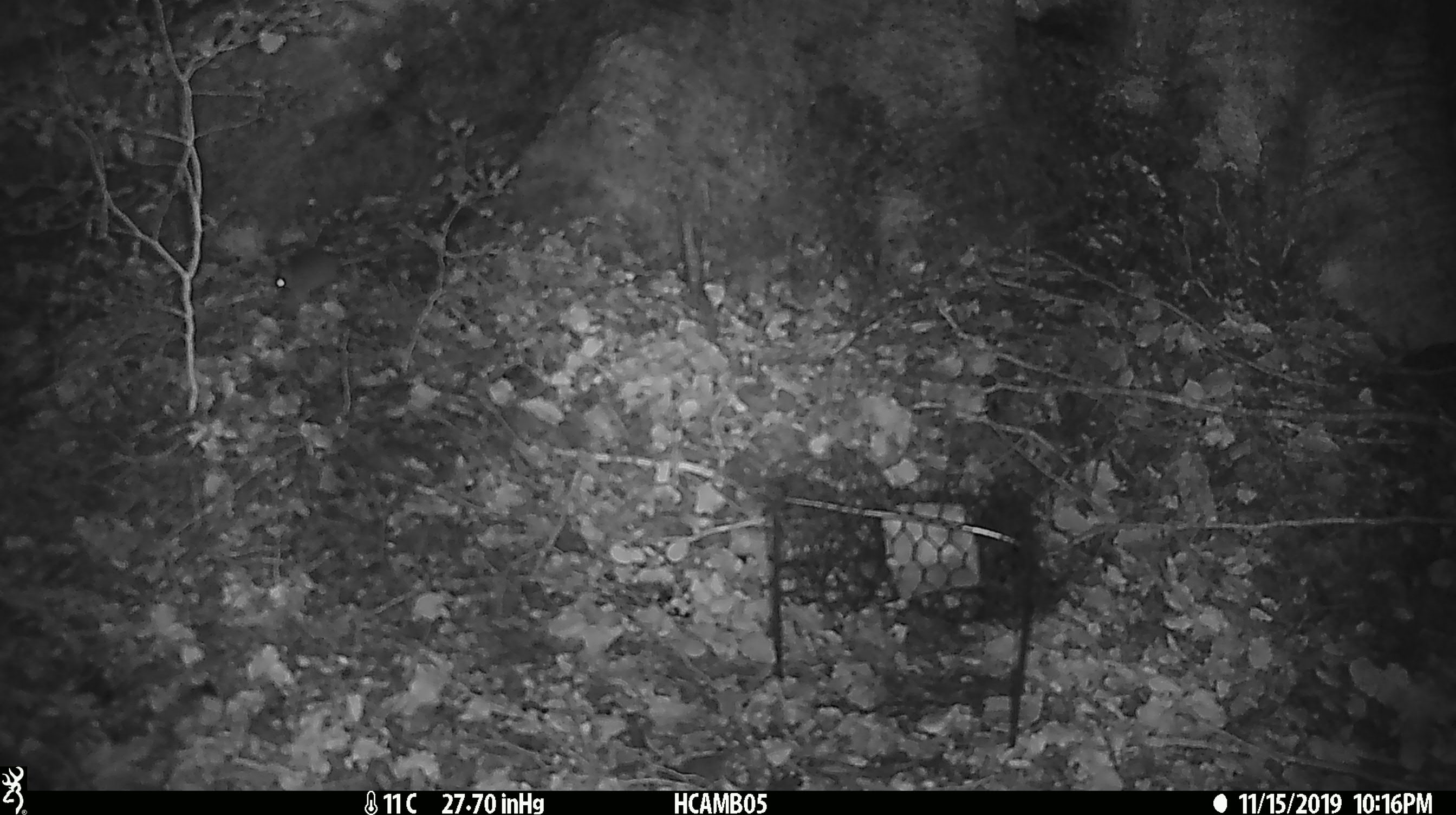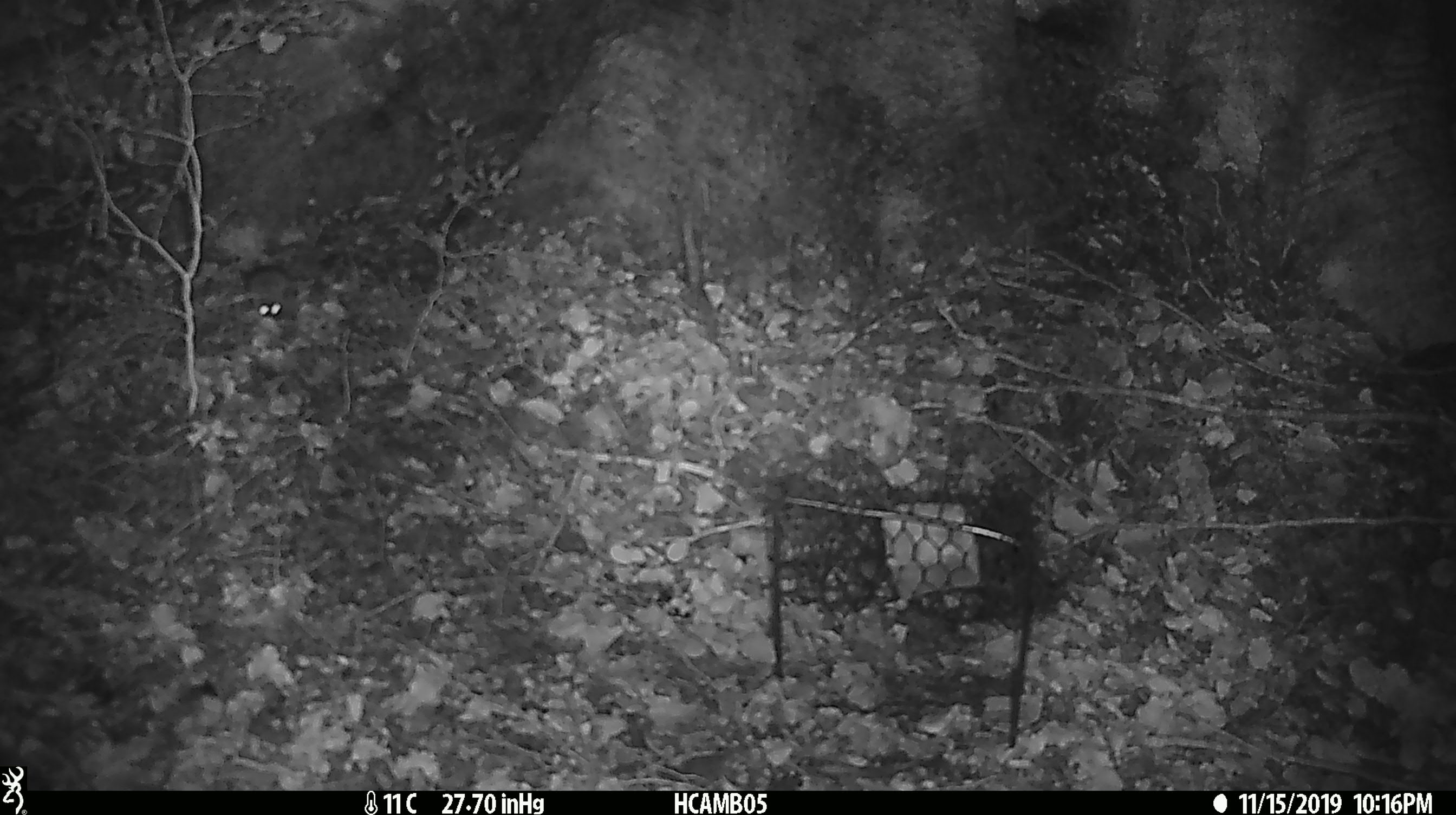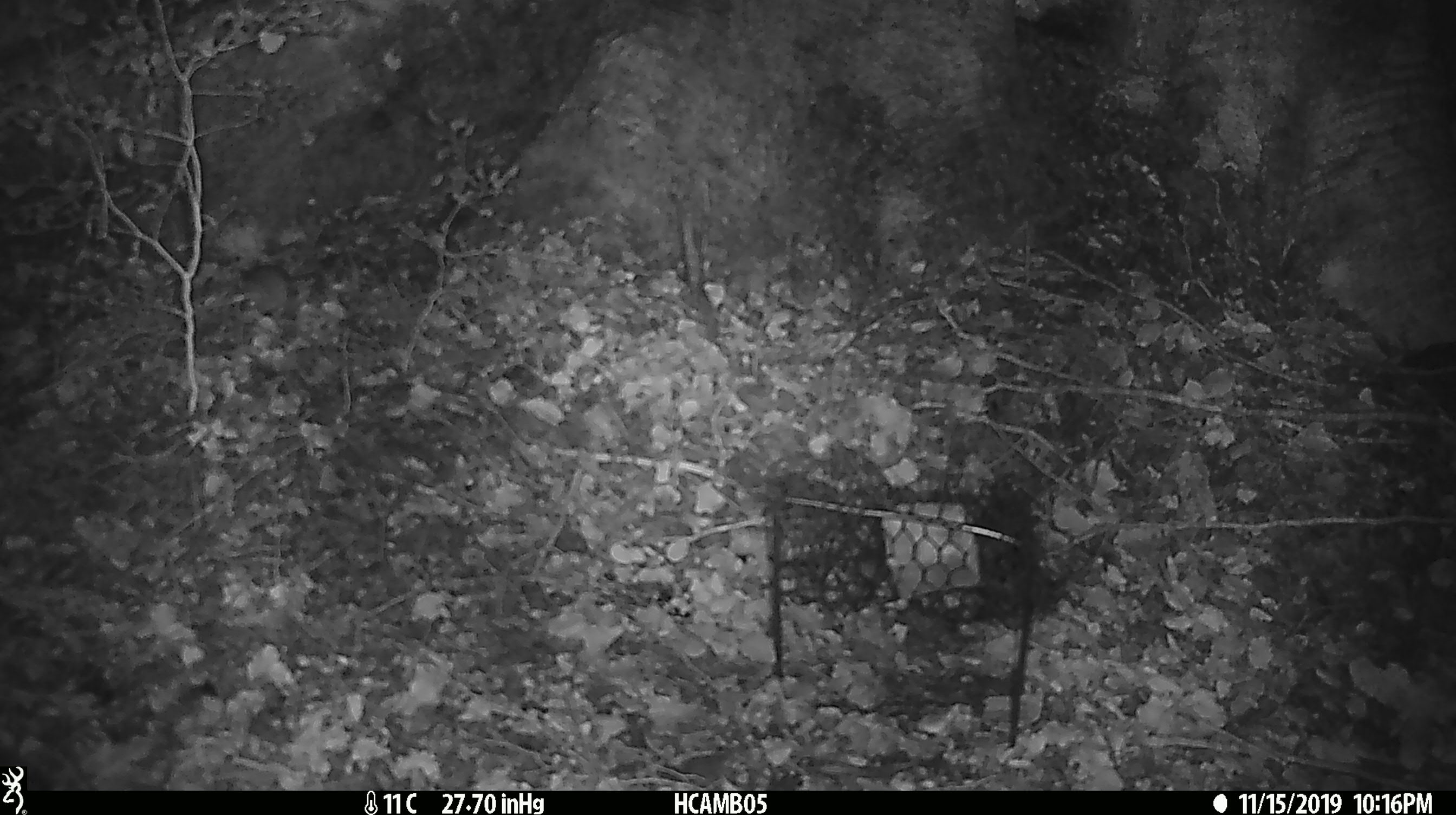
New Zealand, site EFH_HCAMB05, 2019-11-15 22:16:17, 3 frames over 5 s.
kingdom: Animalia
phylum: Chordata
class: Mammalia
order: Rodentia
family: Muridae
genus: Mus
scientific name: Mus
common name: mouse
Mouse (Mus).